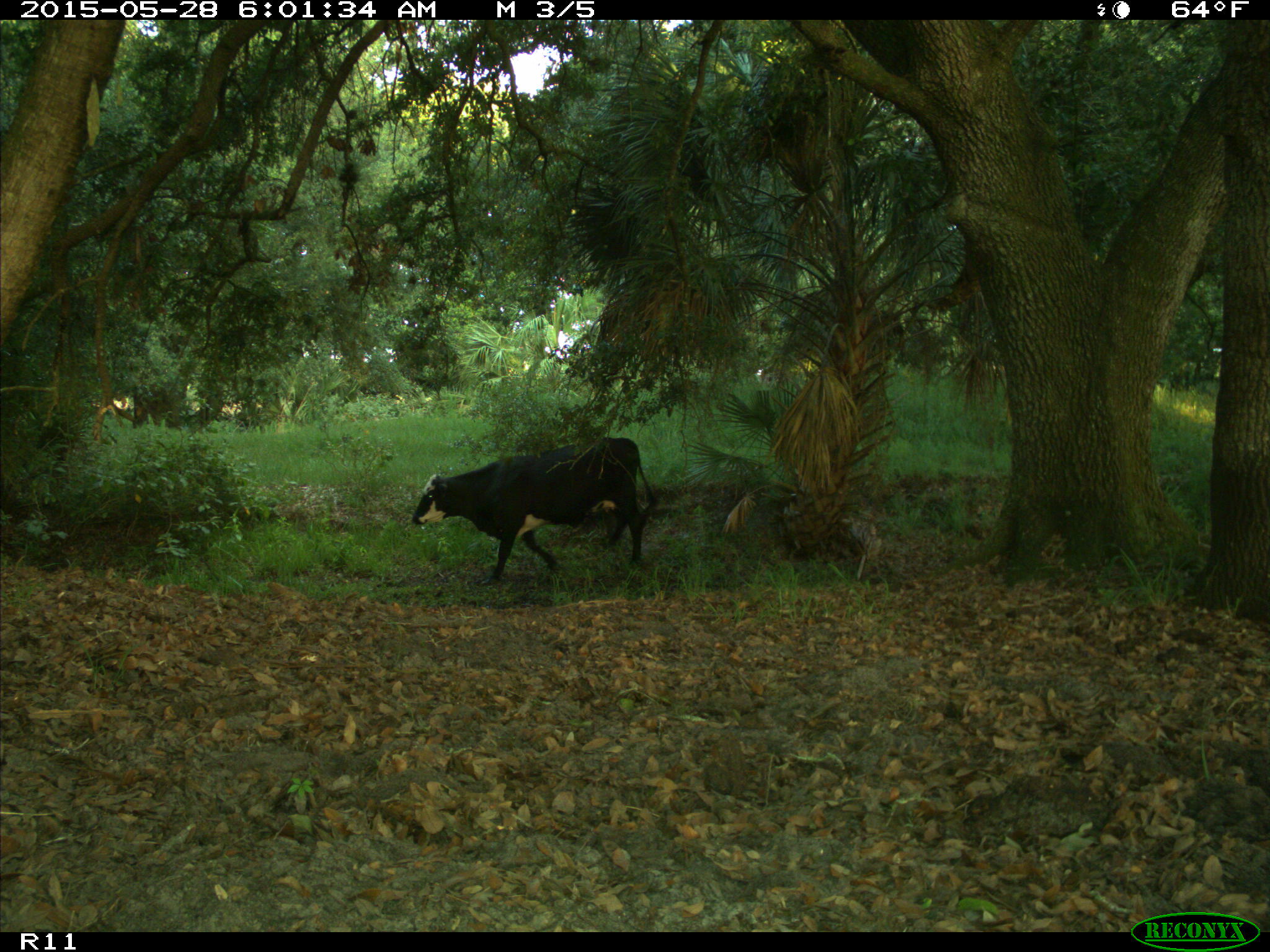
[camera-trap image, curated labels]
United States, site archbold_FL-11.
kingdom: Animalia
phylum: Chordata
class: Mammalia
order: Artiodactyla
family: Bovidae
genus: Bos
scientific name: Bos taurus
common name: domestic cow